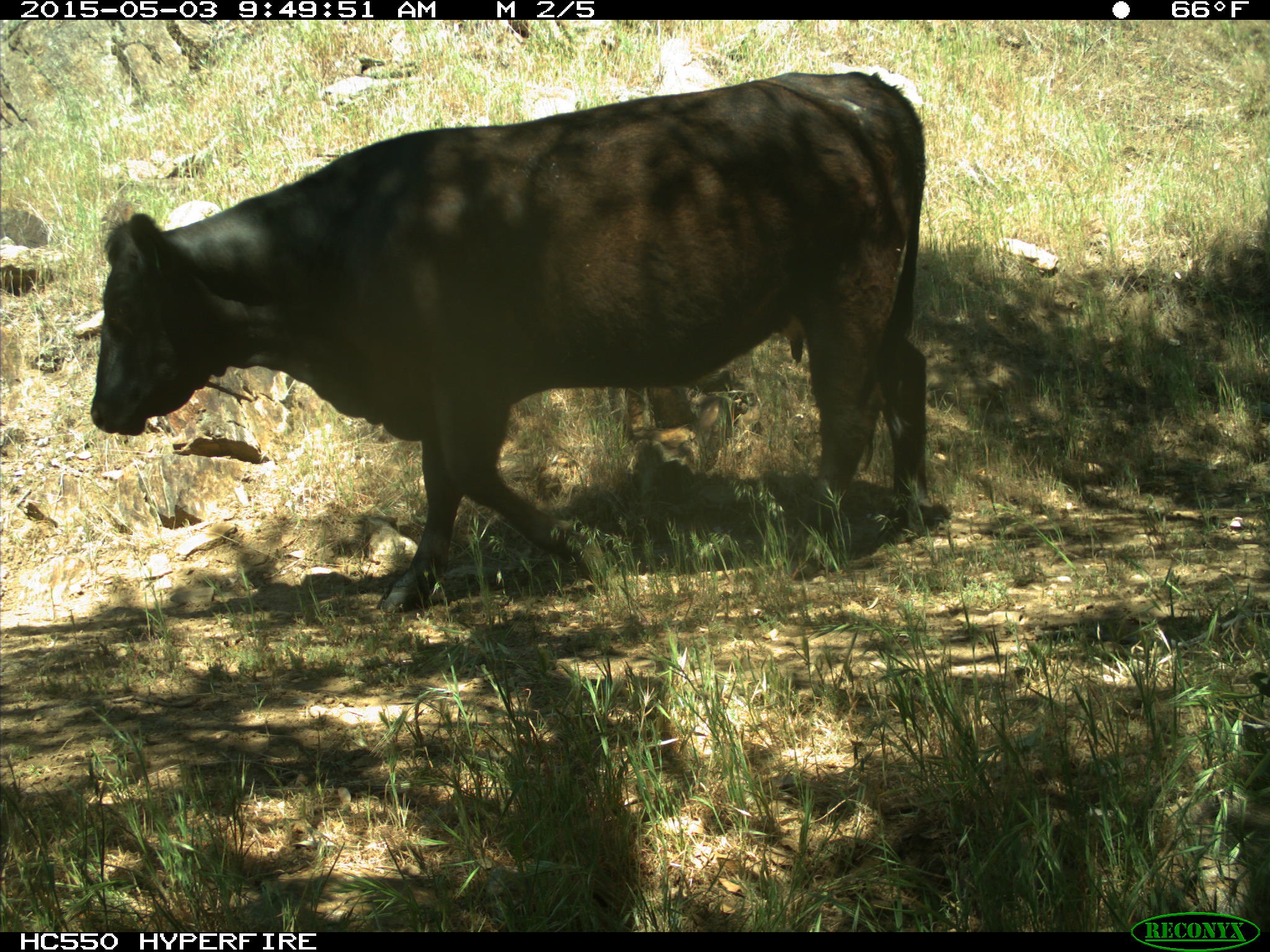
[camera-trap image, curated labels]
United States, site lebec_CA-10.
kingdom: Animalia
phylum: Chordata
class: Mammalia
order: Artiodactyla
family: Bovidae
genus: Bos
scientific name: Bos taurus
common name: domestic cow